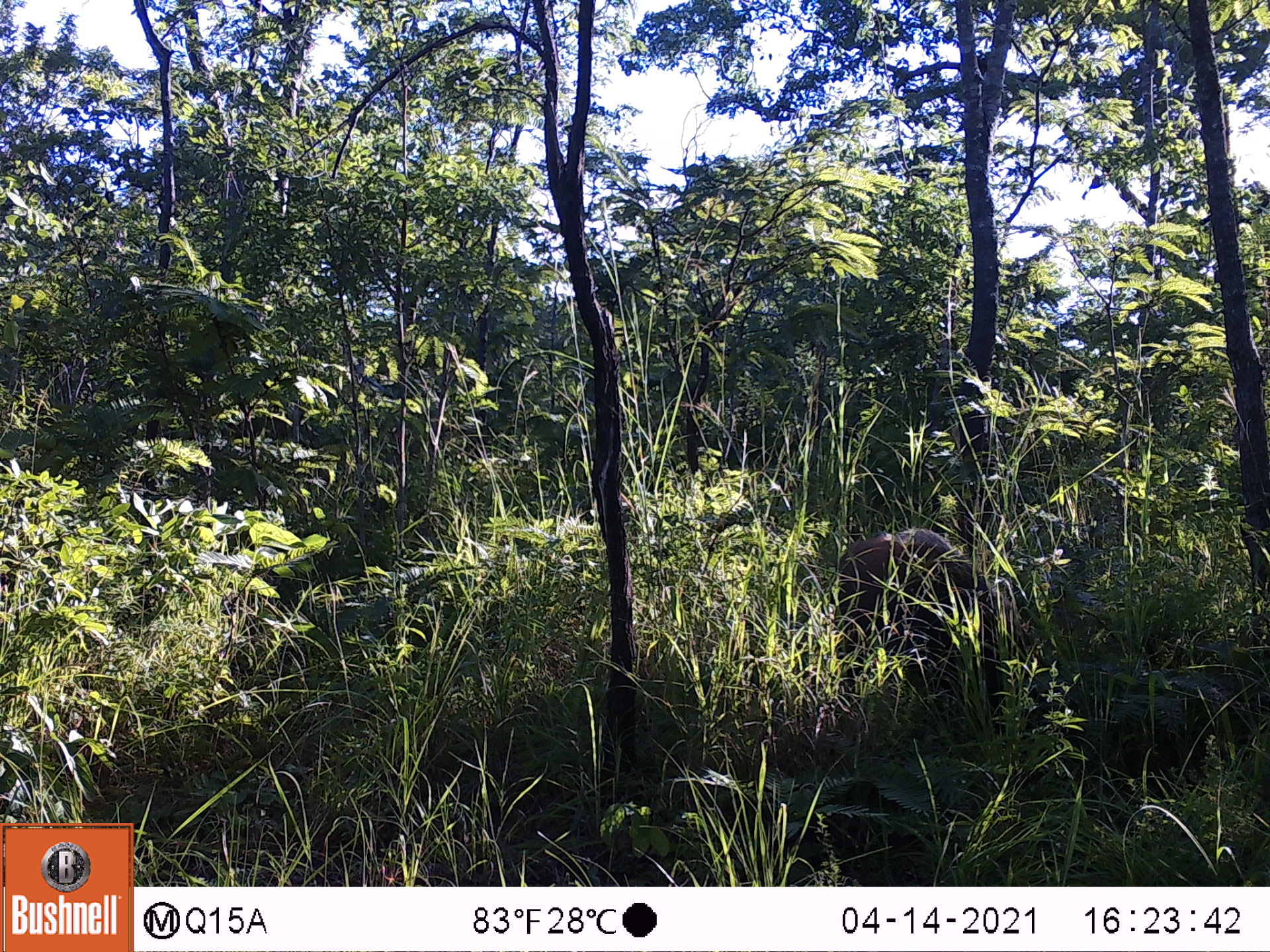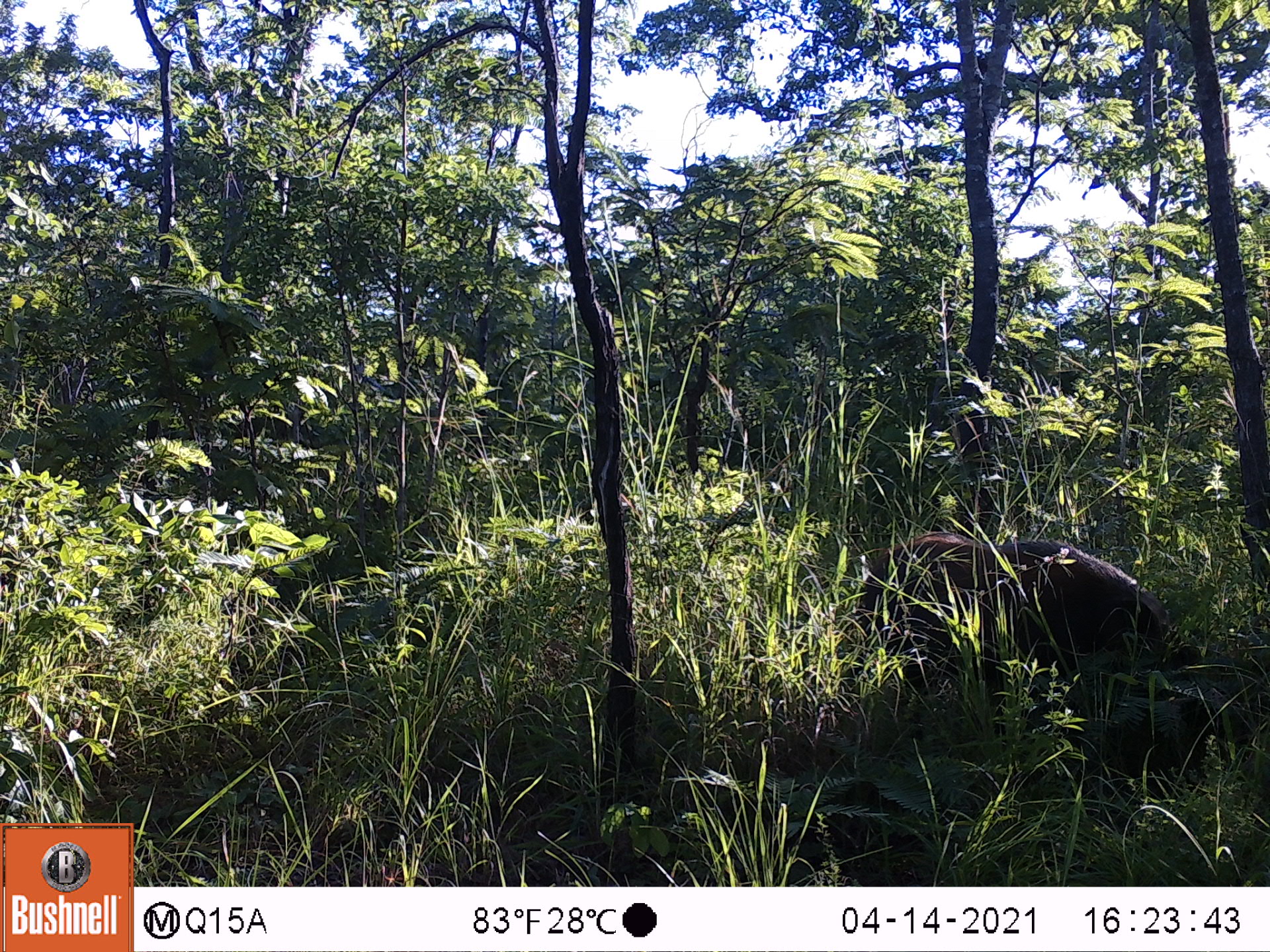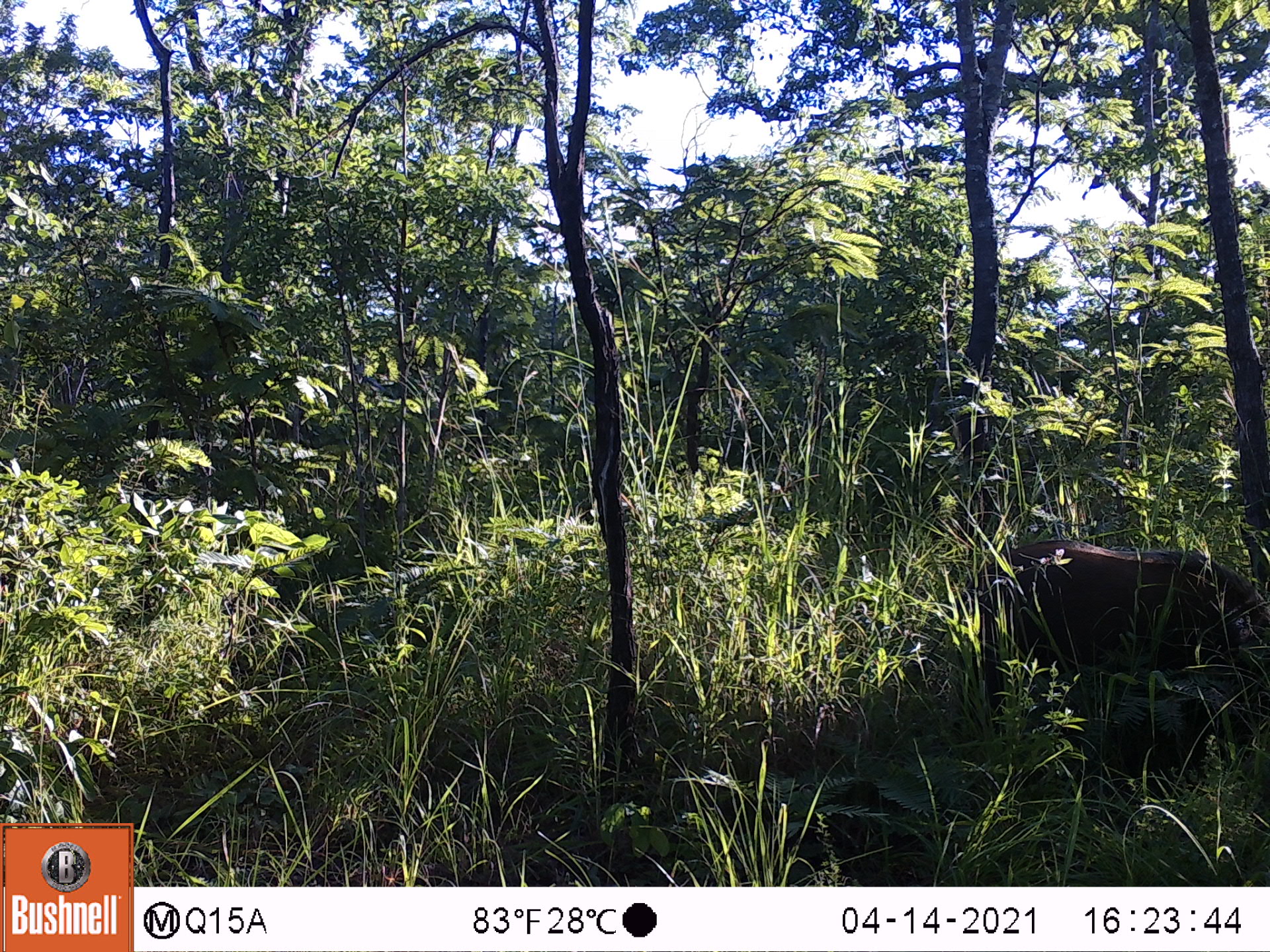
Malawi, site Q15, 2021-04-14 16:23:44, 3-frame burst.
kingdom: Animalia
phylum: Chordata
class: Mammalia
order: Artiodactyla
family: Suidae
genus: Potamochoerus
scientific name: Potamochoerus larvatus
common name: bushpig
Bushpig (Potamochoerus larvatus), count 1.